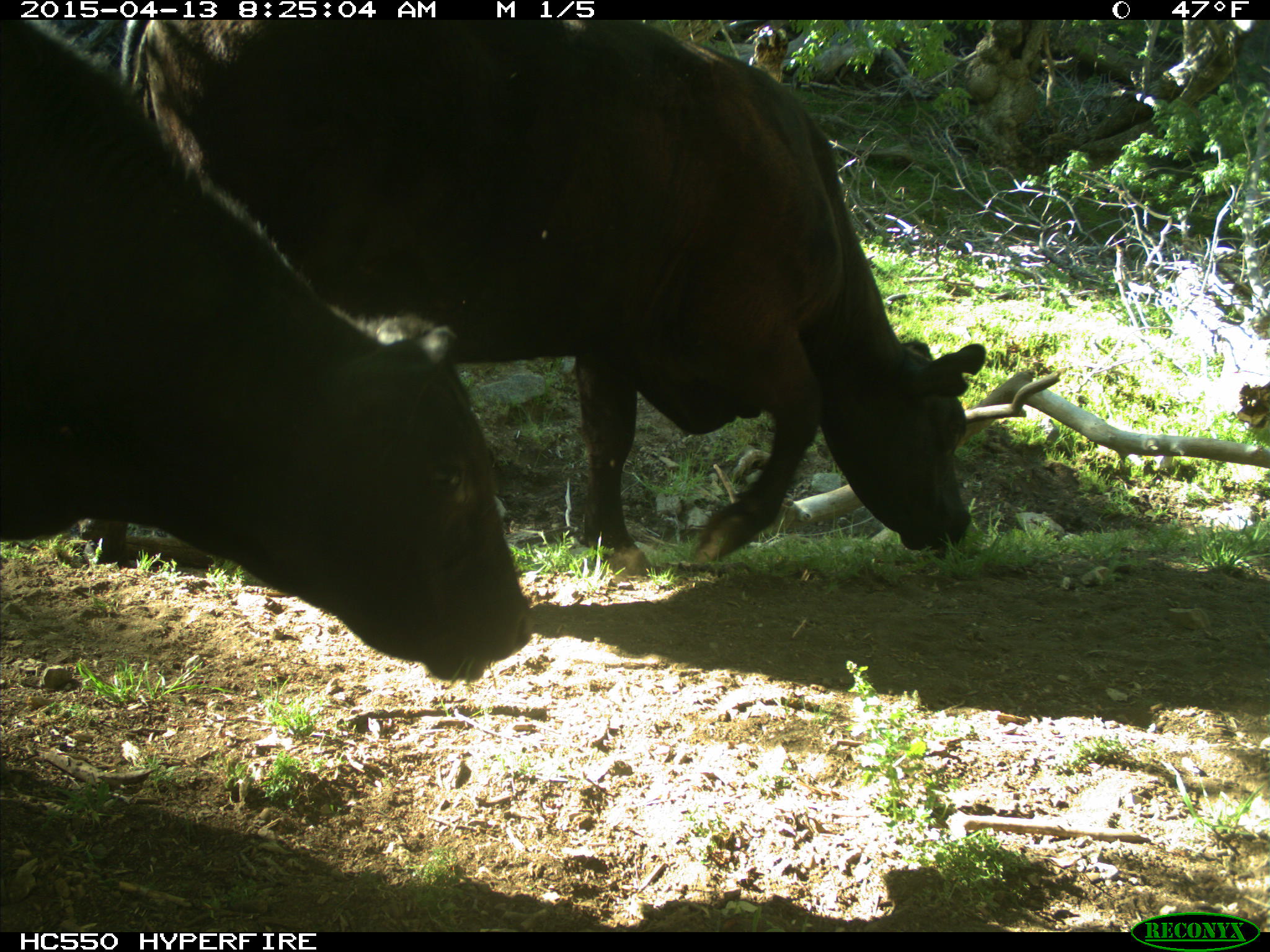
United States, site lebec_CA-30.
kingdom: Animalia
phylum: Chordata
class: Mammalia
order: Artiodactyla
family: Bovidae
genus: Bos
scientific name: Bos taurus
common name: domestic cow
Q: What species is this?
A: Bos taurus (domestic cow).